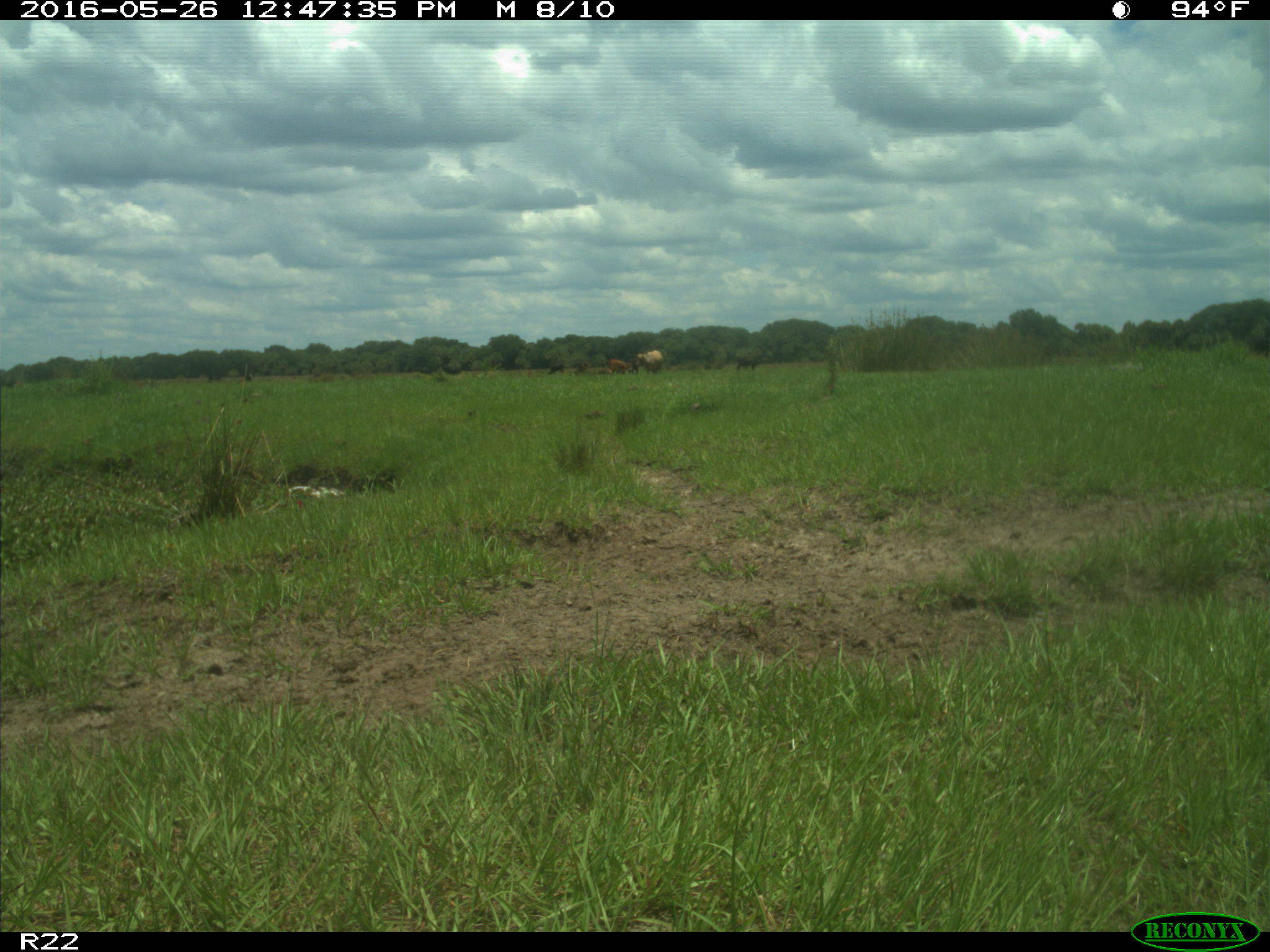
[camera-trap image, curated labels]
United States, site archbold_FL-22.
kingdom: Animalia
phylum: Chordata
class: Mammalia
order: Artiodactyla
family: Bovidae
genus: Bos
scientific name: Bos taurus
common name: domestic cow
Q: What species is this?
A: Bos taurus (domestic cow).